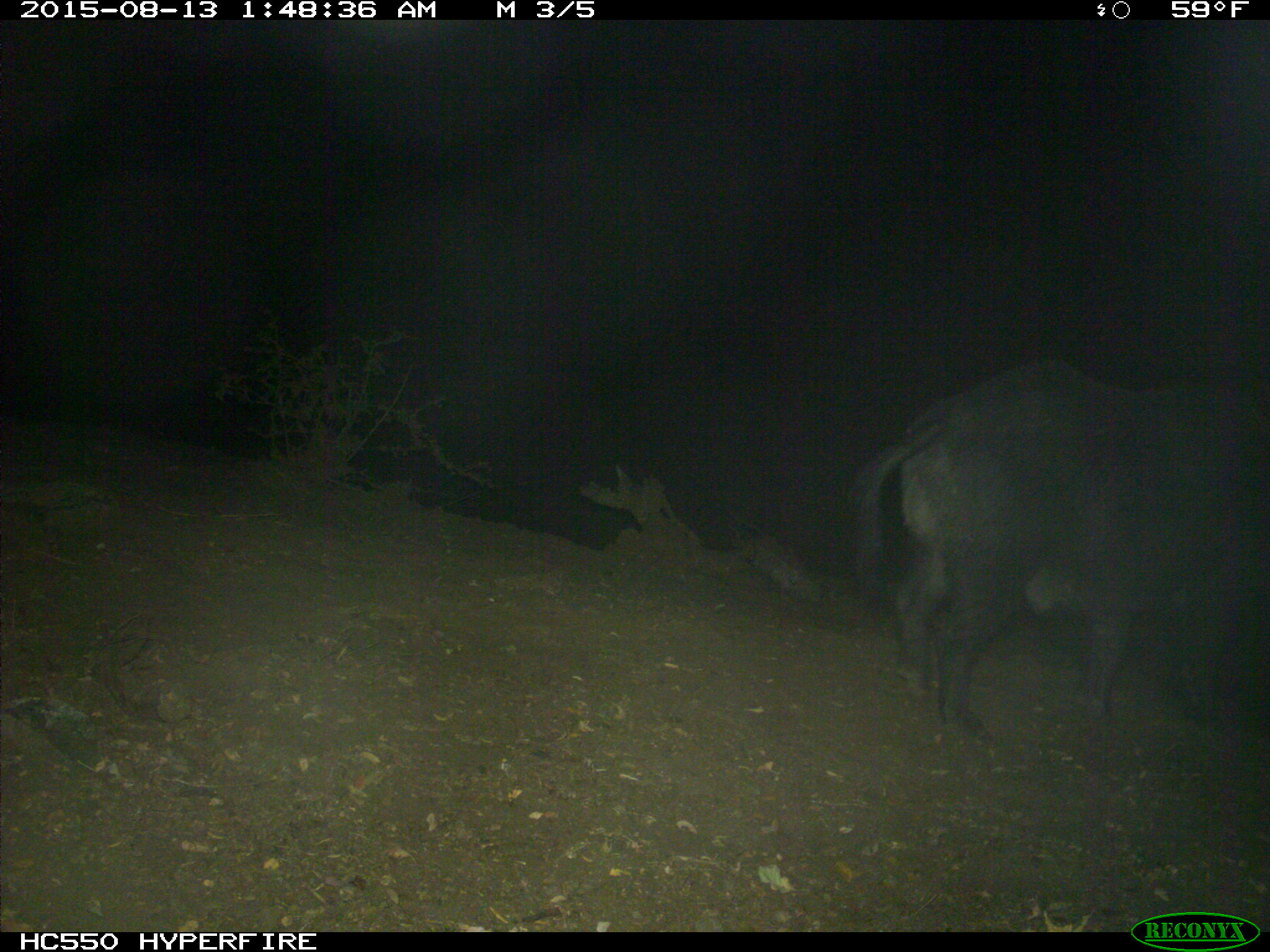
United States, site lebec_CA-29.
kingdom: Animalia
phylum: Chordata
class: Mammalia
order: Artiodactyla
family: Suidae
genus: Sus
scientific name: Sus scrofa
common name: wild boar